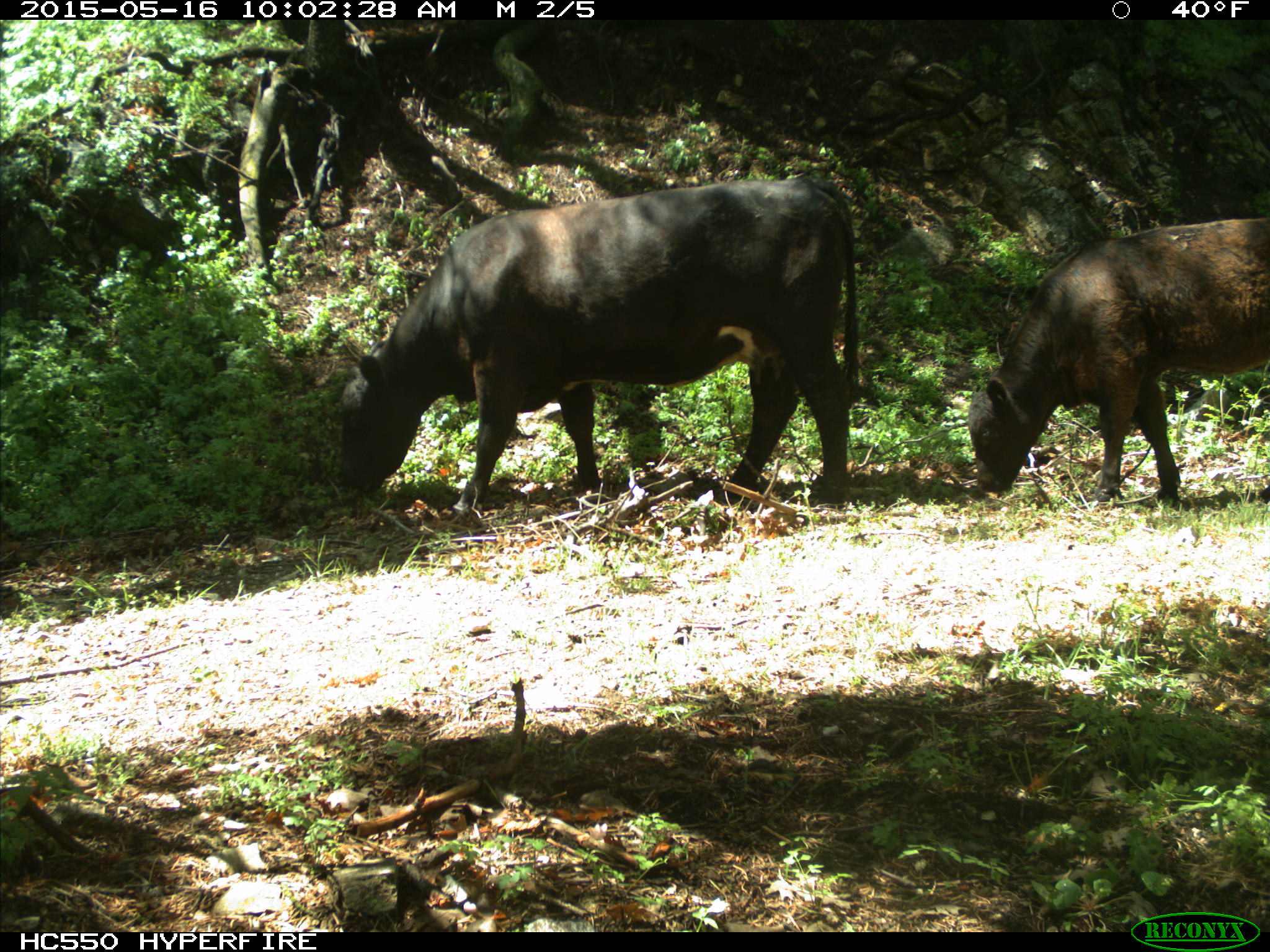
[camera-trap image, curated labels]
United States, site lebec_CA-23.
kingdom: Animalia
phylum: Chordata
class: Mammalia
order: Artiodactyla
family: Bovidae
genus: Bos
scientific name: Bos taurus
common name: domestic cow